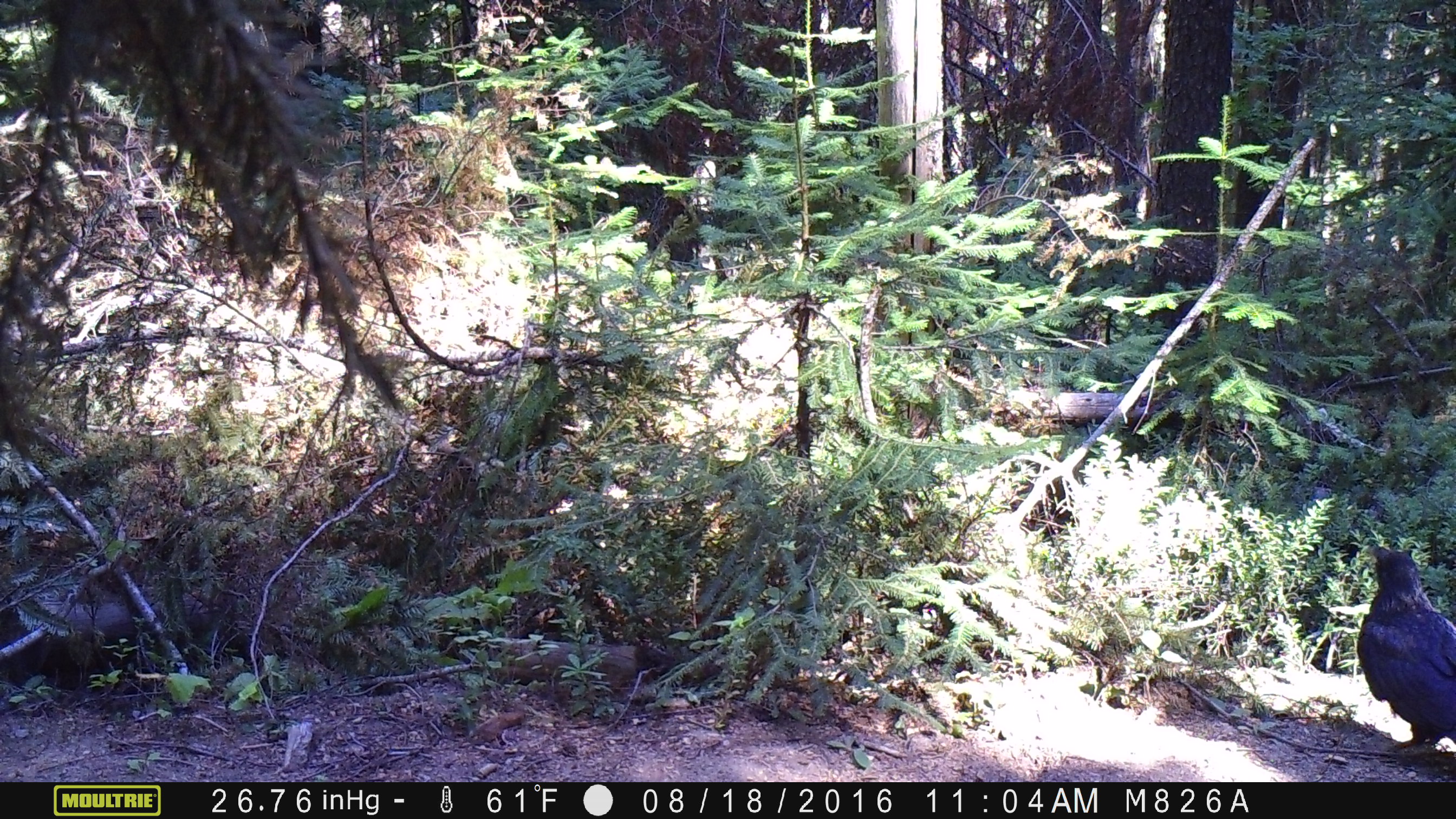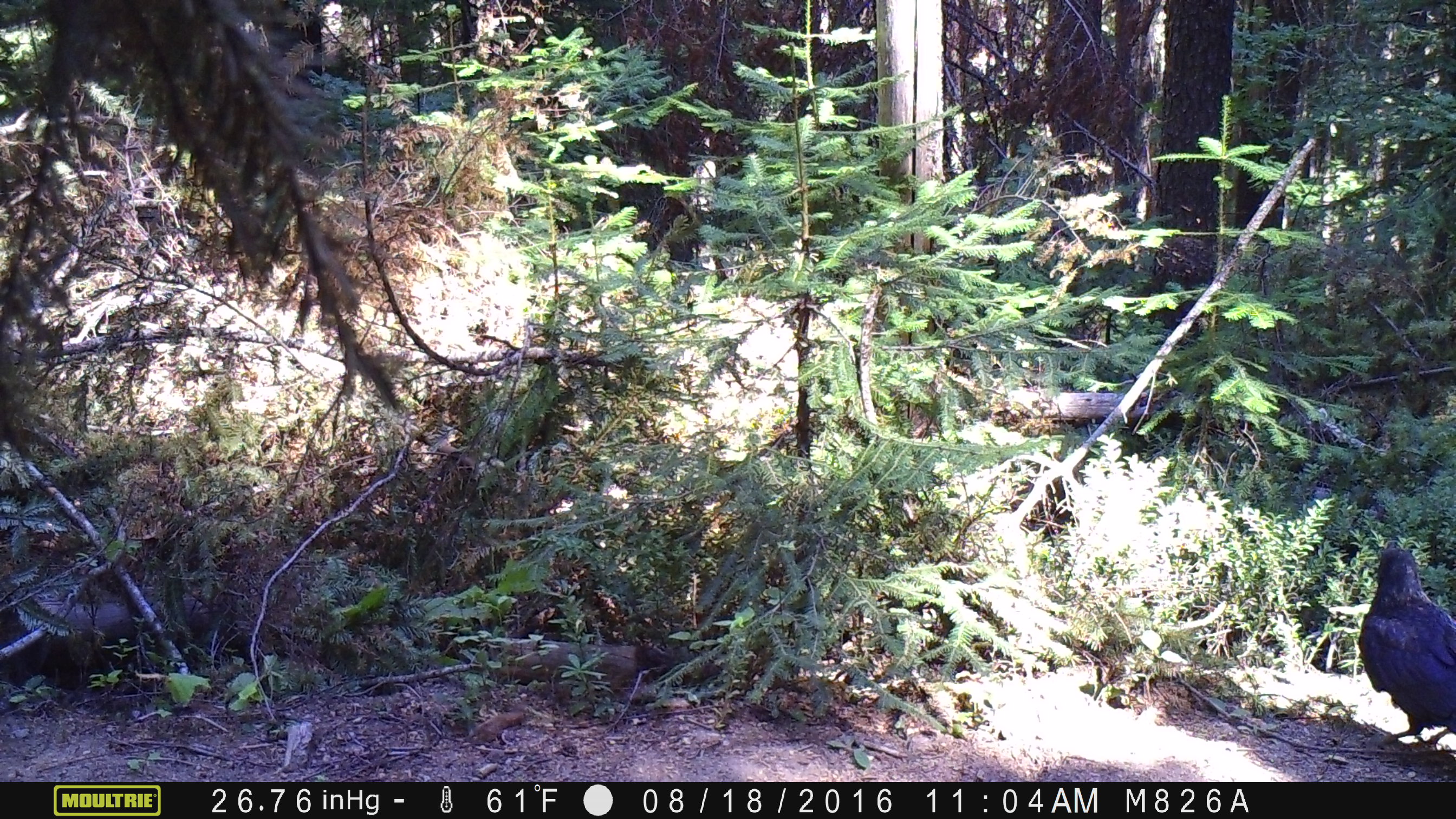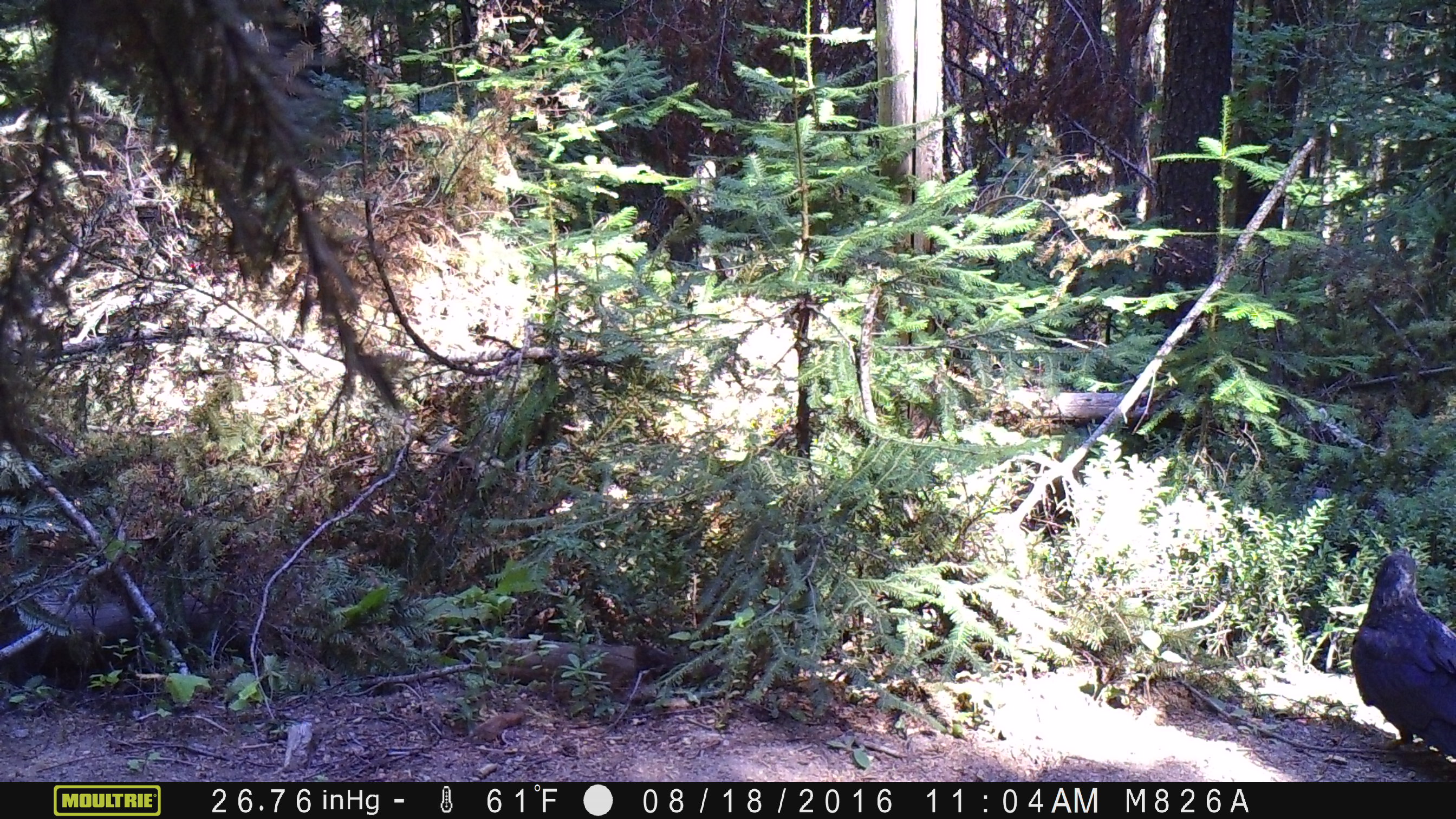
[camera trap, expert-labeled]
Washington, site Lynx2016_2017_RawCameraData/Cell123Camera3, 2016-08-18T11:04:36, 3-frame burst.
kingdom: Animalia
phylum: Chordata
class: Aves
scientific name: Aves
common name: birds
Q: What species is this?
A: Aves (birds).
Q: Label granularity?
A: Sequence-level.